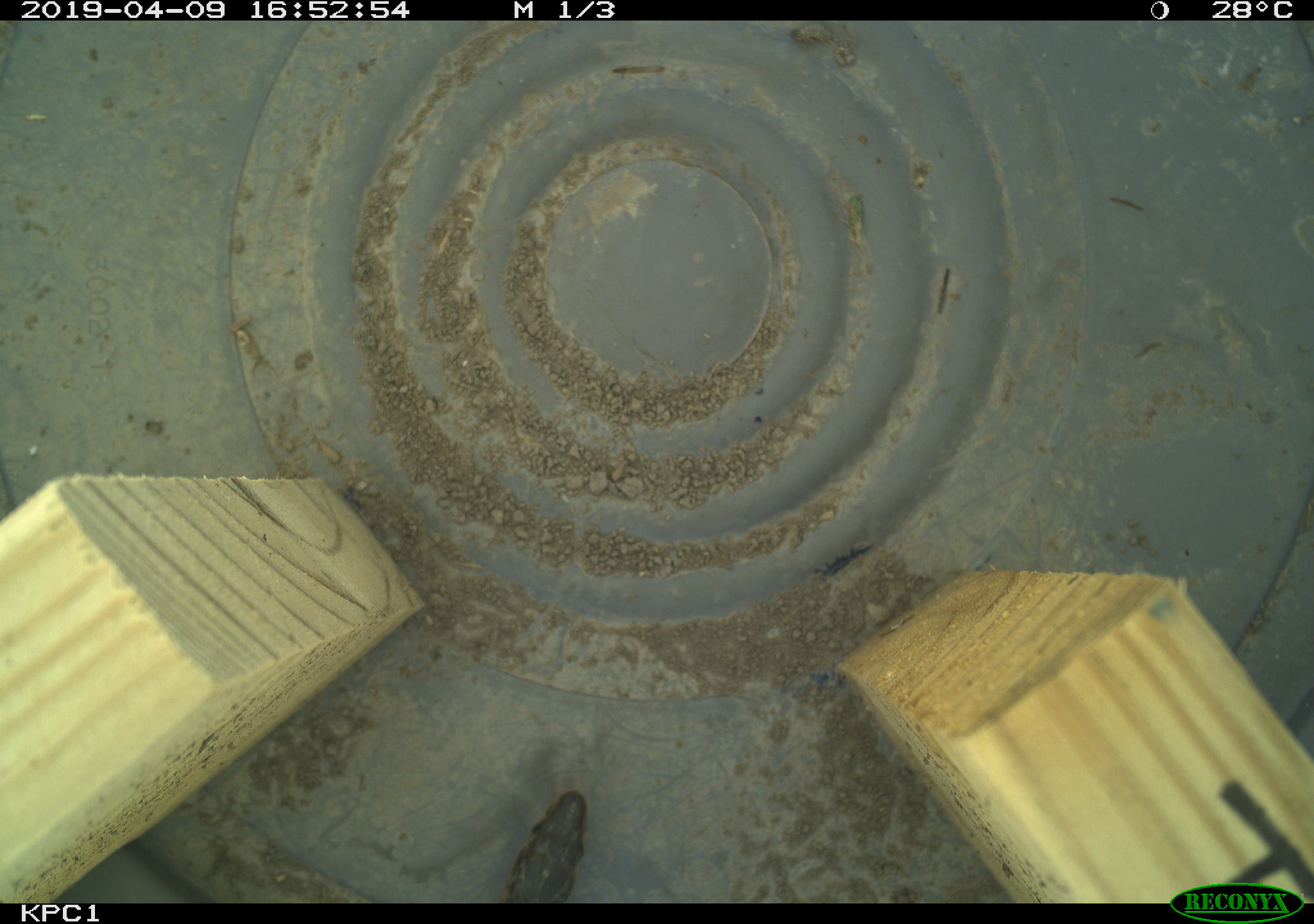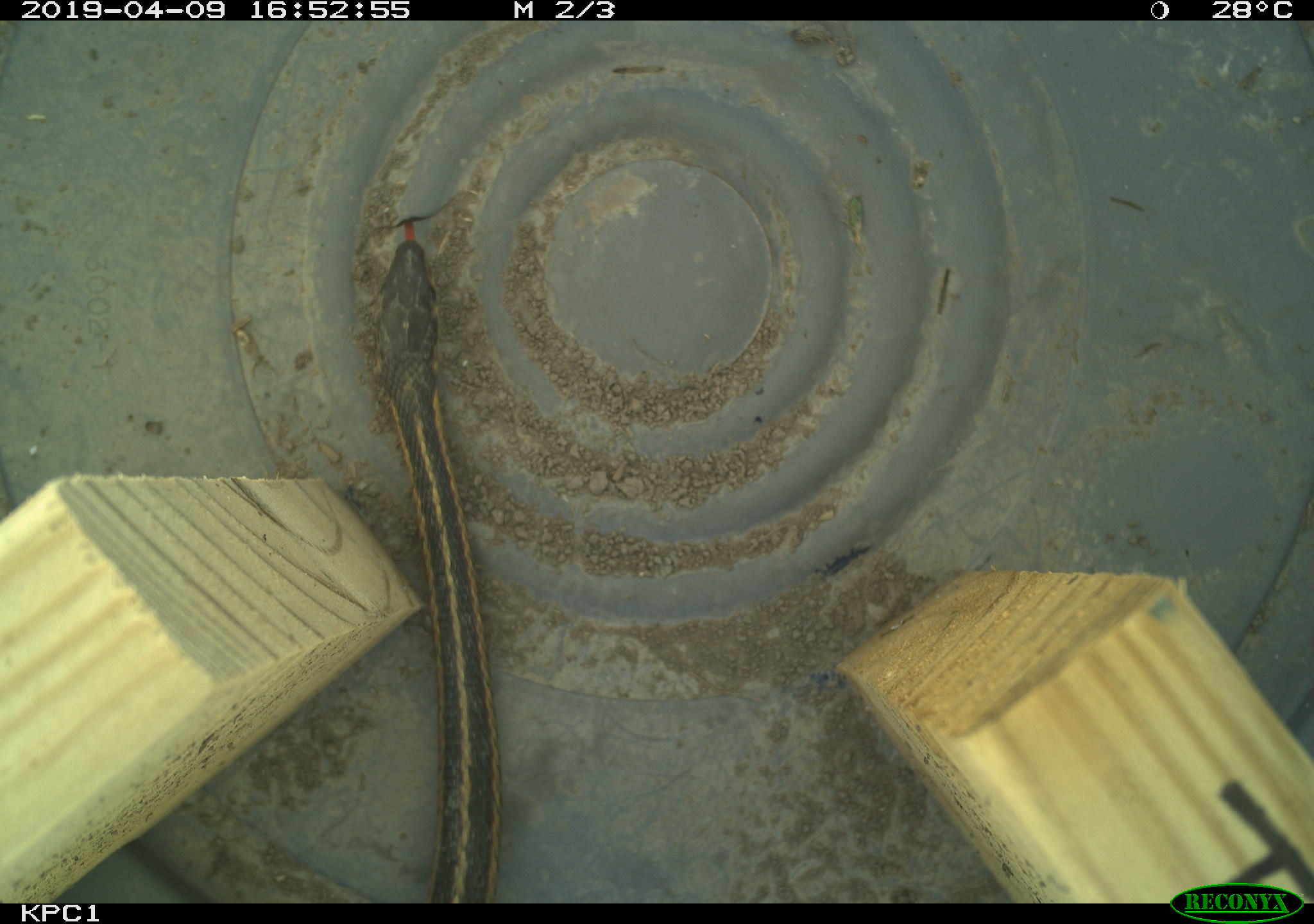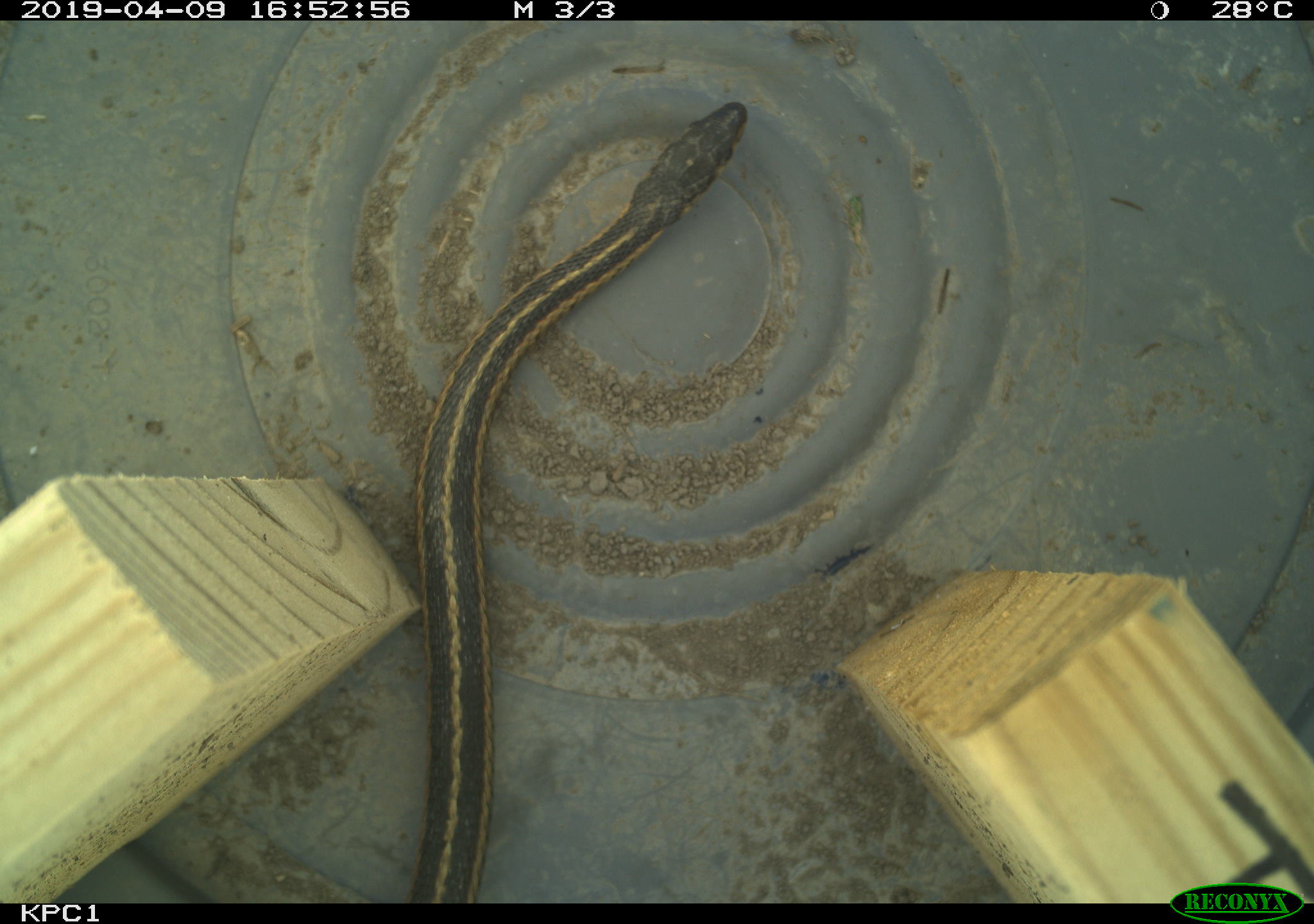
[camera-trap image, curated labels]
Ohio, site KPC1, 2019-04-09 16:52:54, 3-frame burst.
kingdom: Animalia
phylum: Chordata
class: Reptilia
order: Squamata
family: Colubridae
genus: Thamnophis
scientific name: Thamnophis sirtalis sirtalis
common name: eastern gartersnake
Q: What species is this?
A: Eastern gartersnake (Thamnophis sirtalis sirtalis).